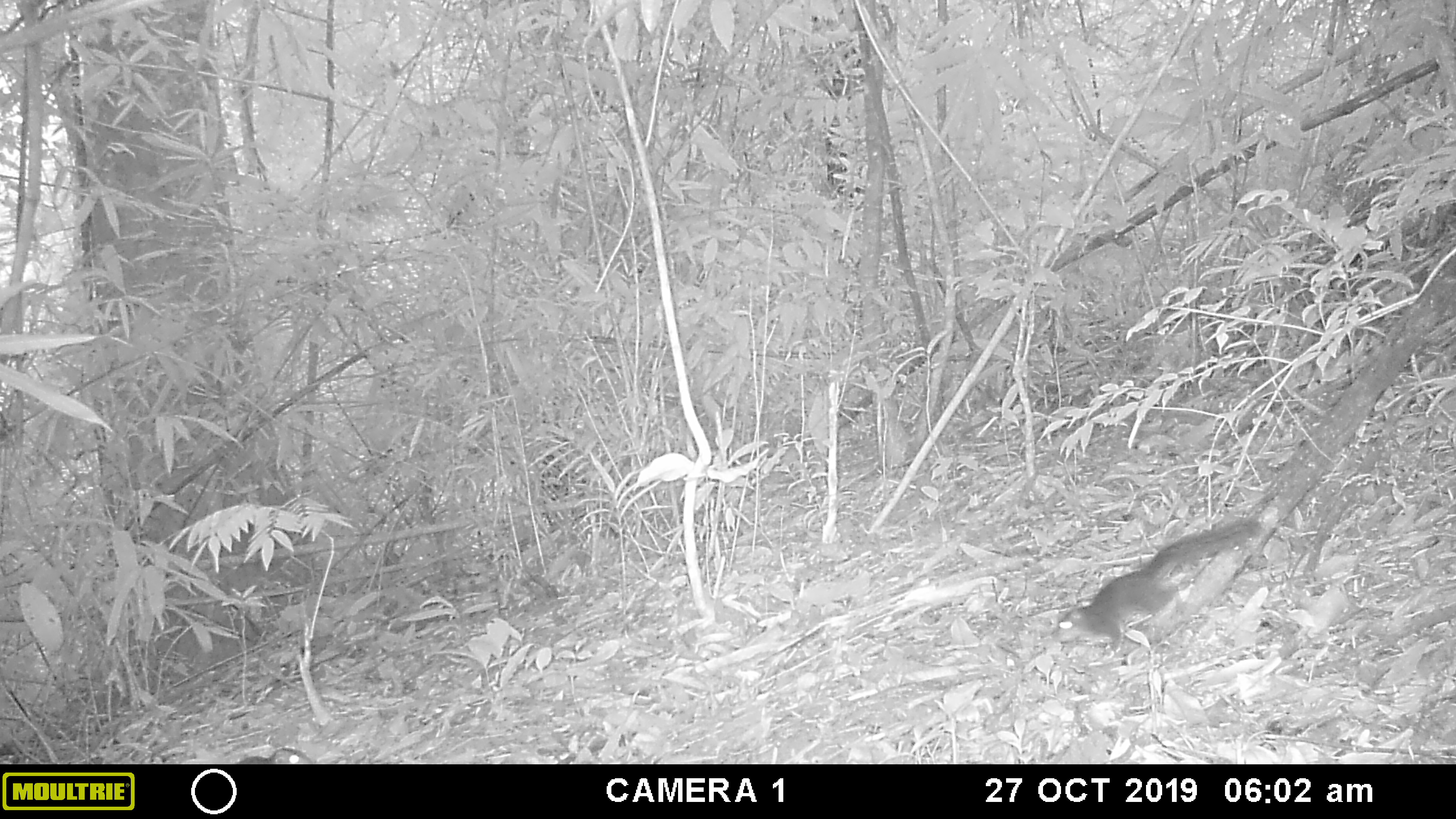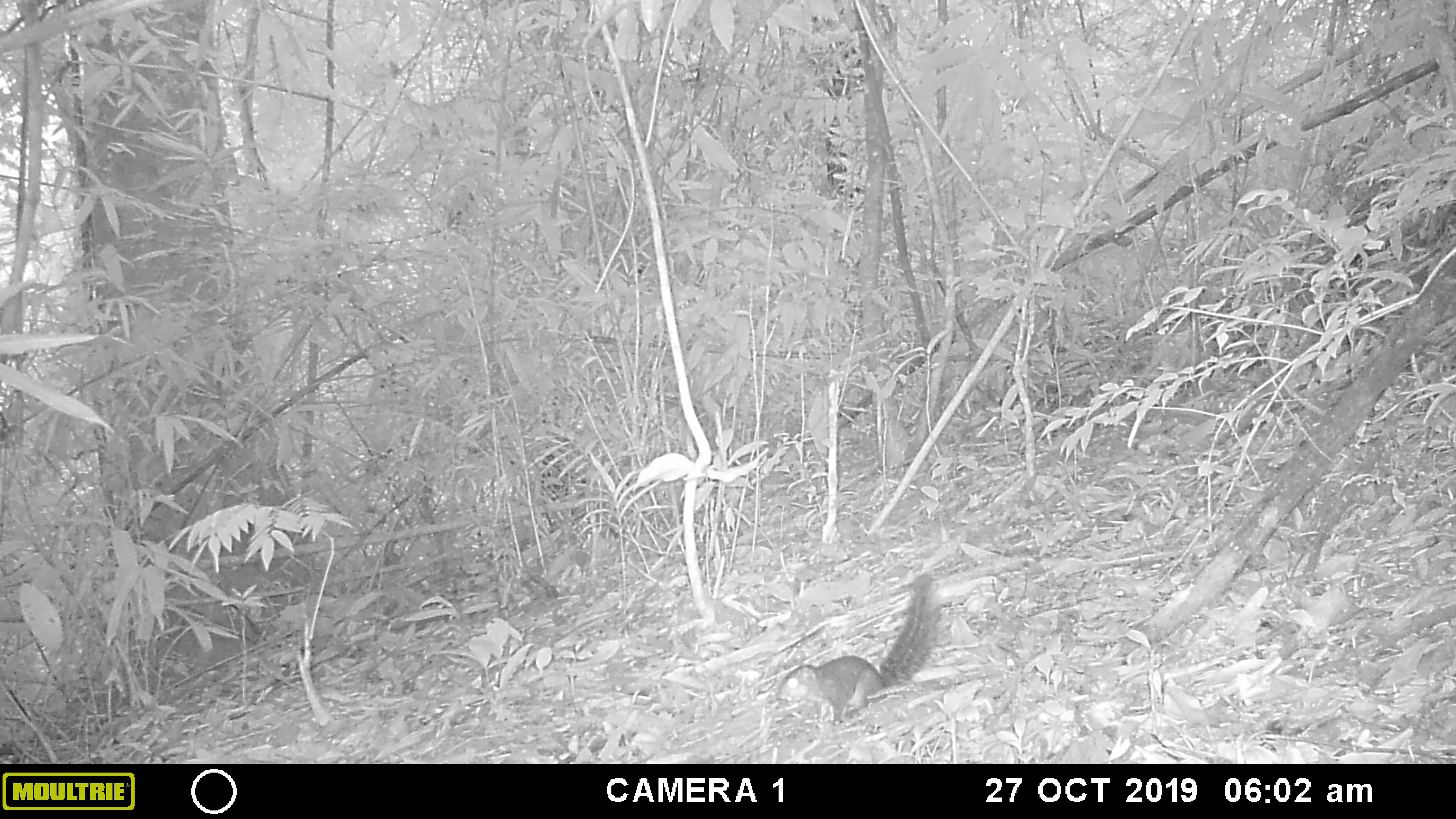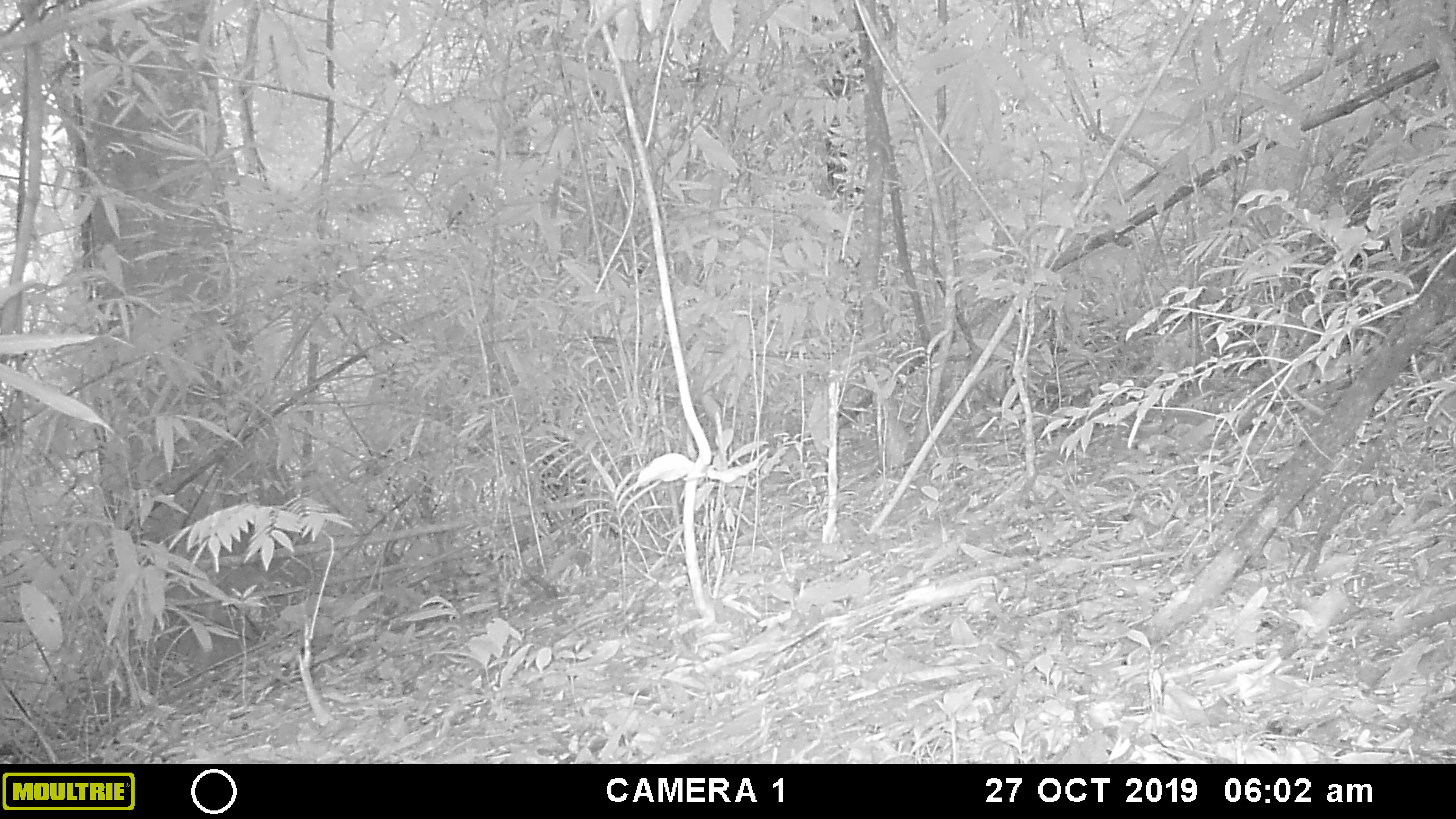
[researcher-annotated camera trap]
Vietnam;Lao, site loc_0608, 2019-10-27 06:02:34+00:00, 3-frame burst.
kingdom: Animalia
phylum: Chordata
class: Mammalia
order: Rodentia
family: Sciuridae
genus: Dremomys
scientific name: Dremomys rufigenis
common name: red-cheeked squirrel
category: red cheeked squirrel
Red cheeked squirrel (red-cheeked squirrel) (Dremomys rufigenis). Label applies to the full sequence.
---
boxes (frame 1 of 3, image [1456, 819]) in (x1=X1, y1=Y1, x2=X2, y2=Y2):
red cheeked squirrel: (x1=1049, y1=518, x2=1265, y2=657)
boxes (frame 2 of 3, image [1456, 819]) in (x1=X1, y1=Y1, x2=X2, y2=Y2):
red cheeked squirrel: (x1=772, y1=572, x2=943, y2=725)